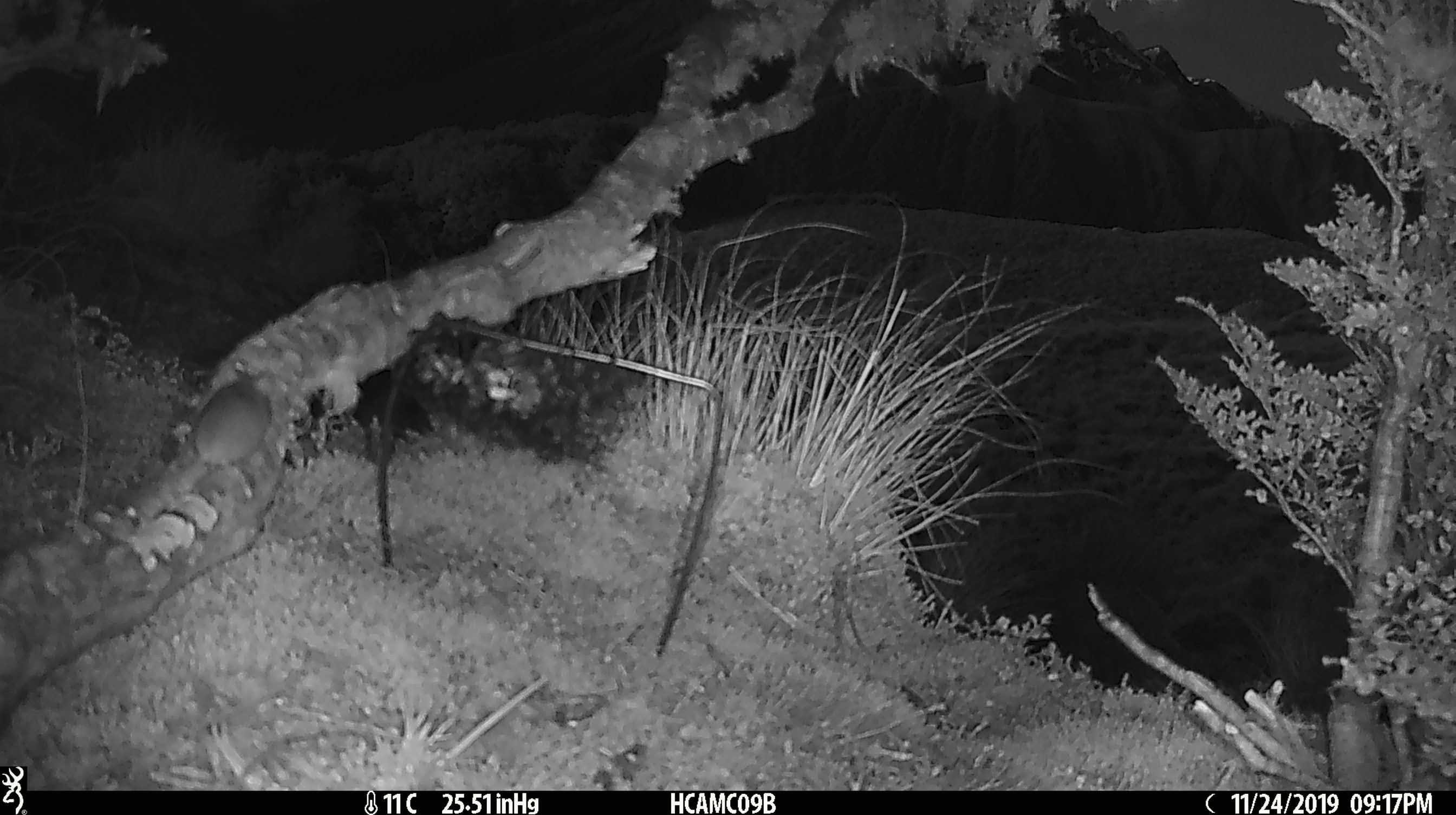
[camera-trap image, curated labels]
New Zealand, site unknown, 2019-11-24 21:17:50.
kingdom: Animalia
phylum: Chordata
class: Mammalia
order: Rodentia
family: Muridae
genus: Mus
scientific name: Mus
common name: mouse